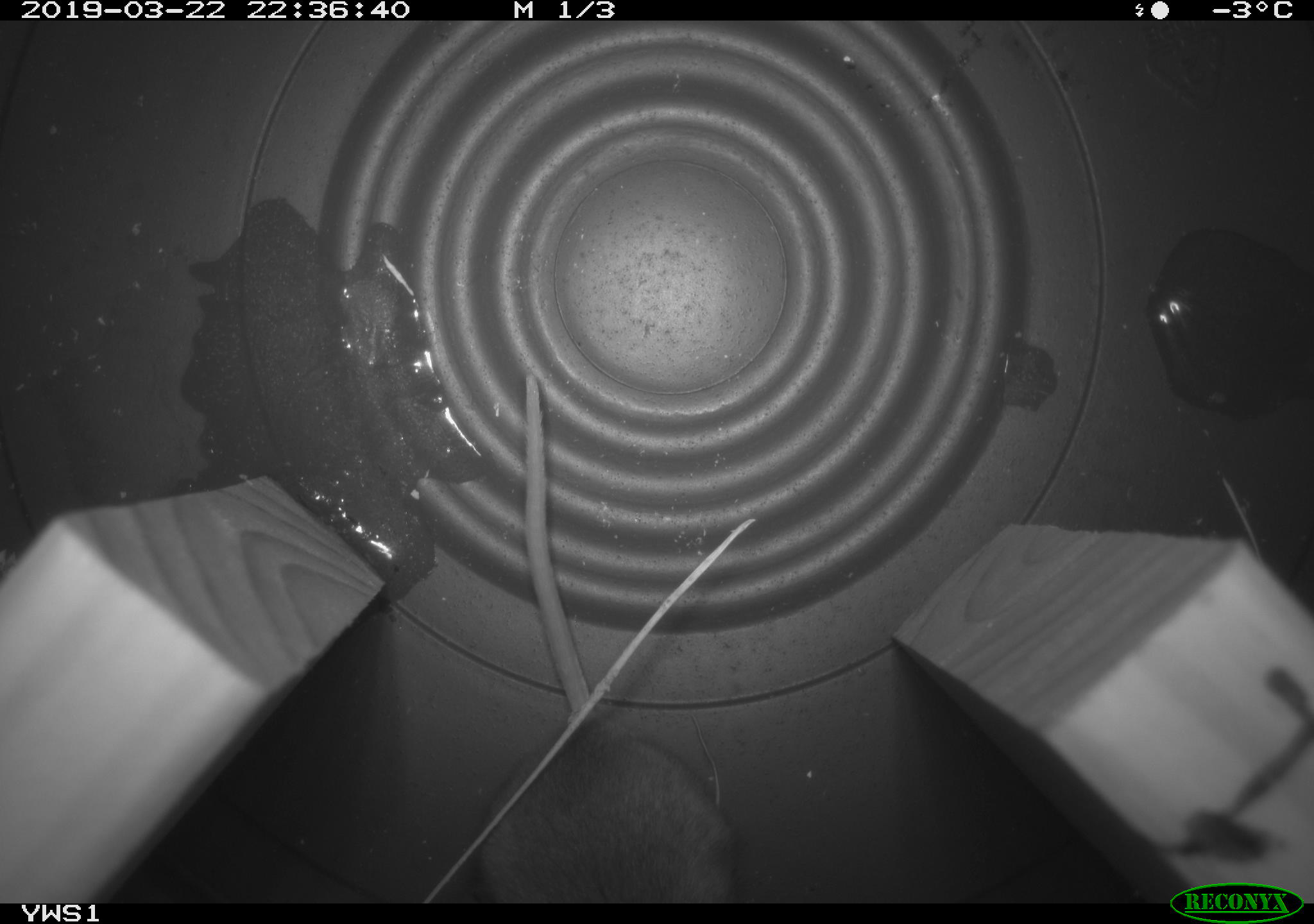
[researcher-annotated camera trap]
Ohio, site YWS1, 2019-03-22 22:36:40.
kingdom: Animalia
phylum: Chordata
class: Mammalia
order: Rodentia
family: Cricetidae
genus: Peromyscus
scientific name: Peromyscus leucopus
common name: white-footed mouse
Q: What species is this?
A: White-footed mouse (Peromyscus leucopus).